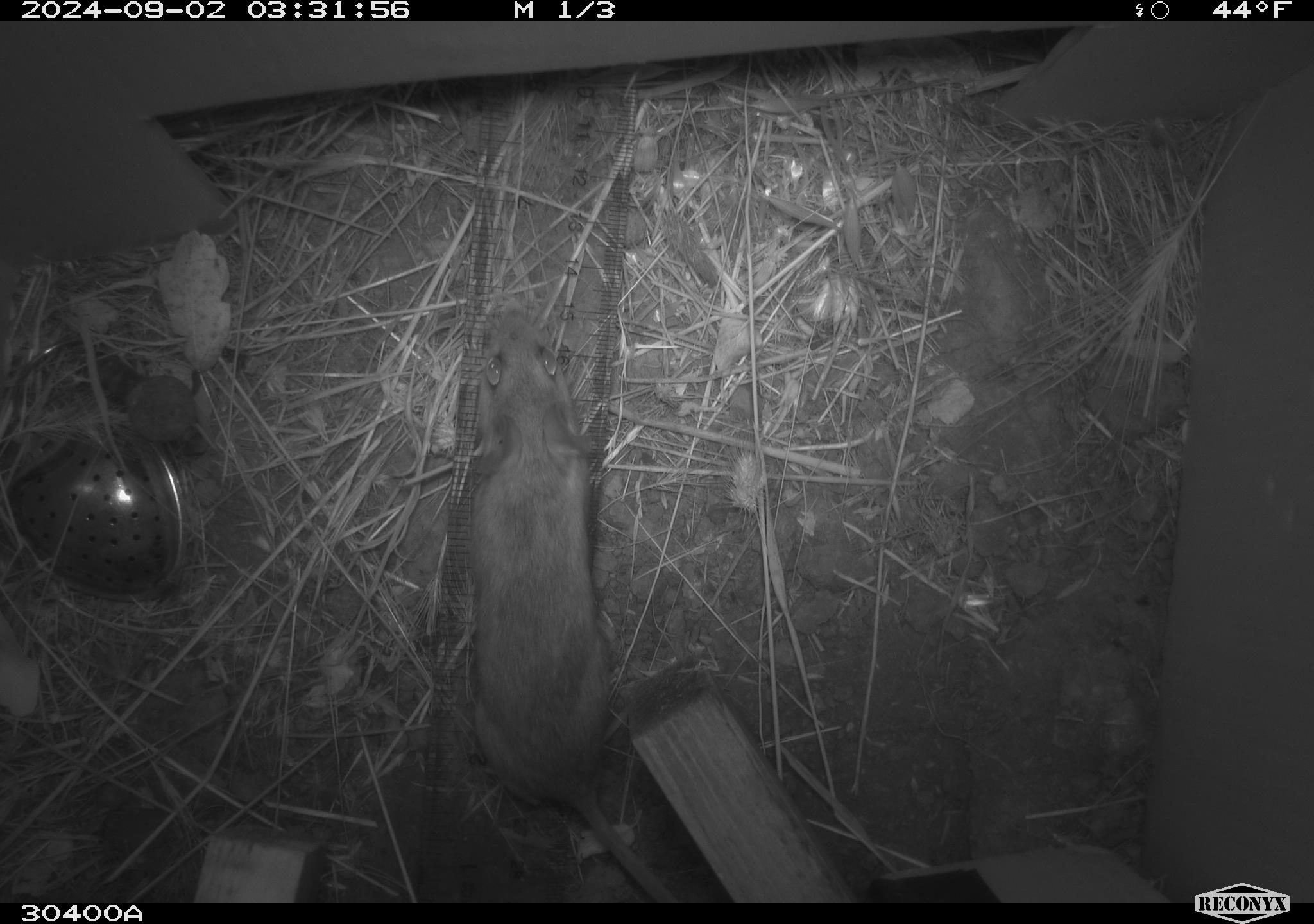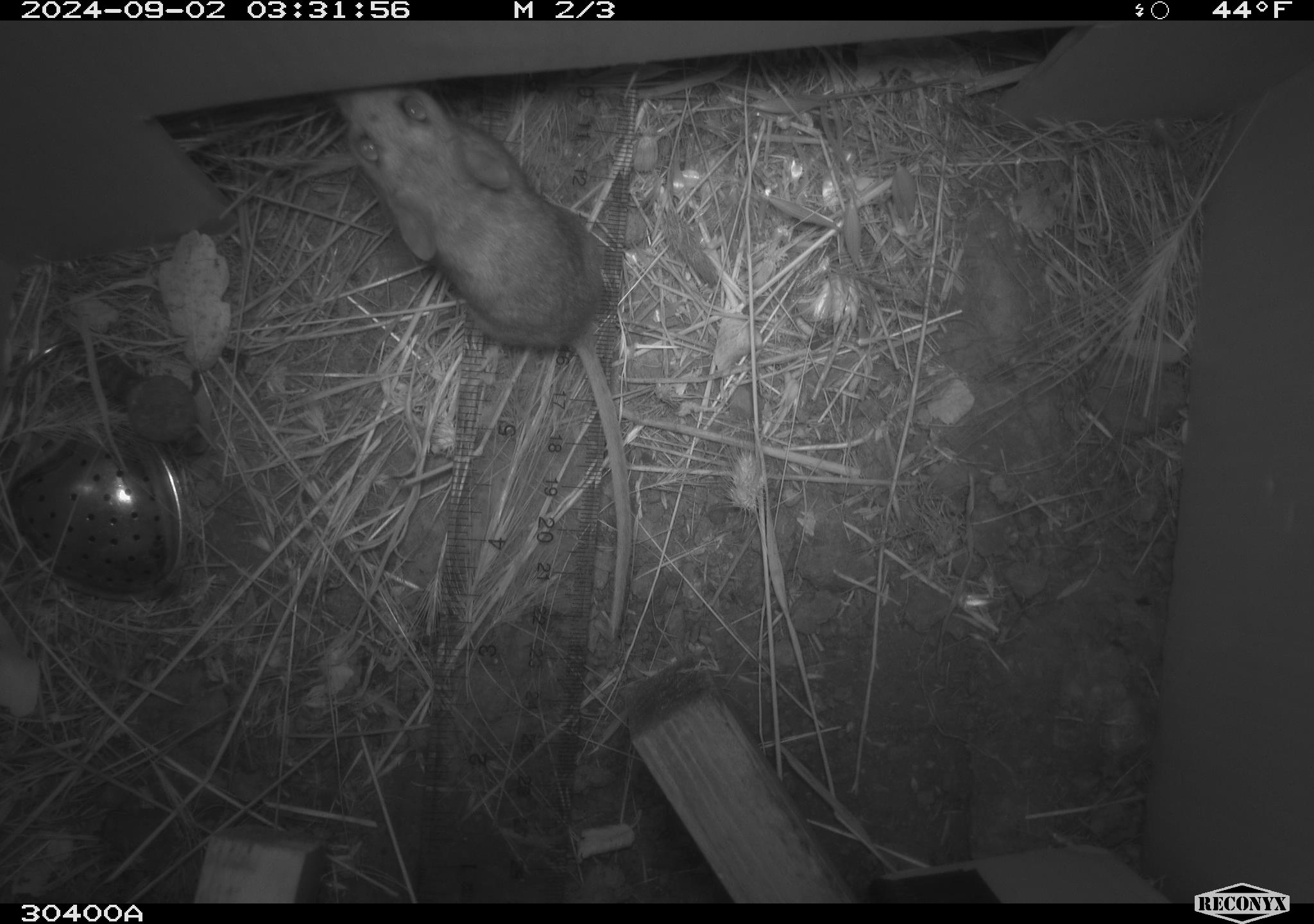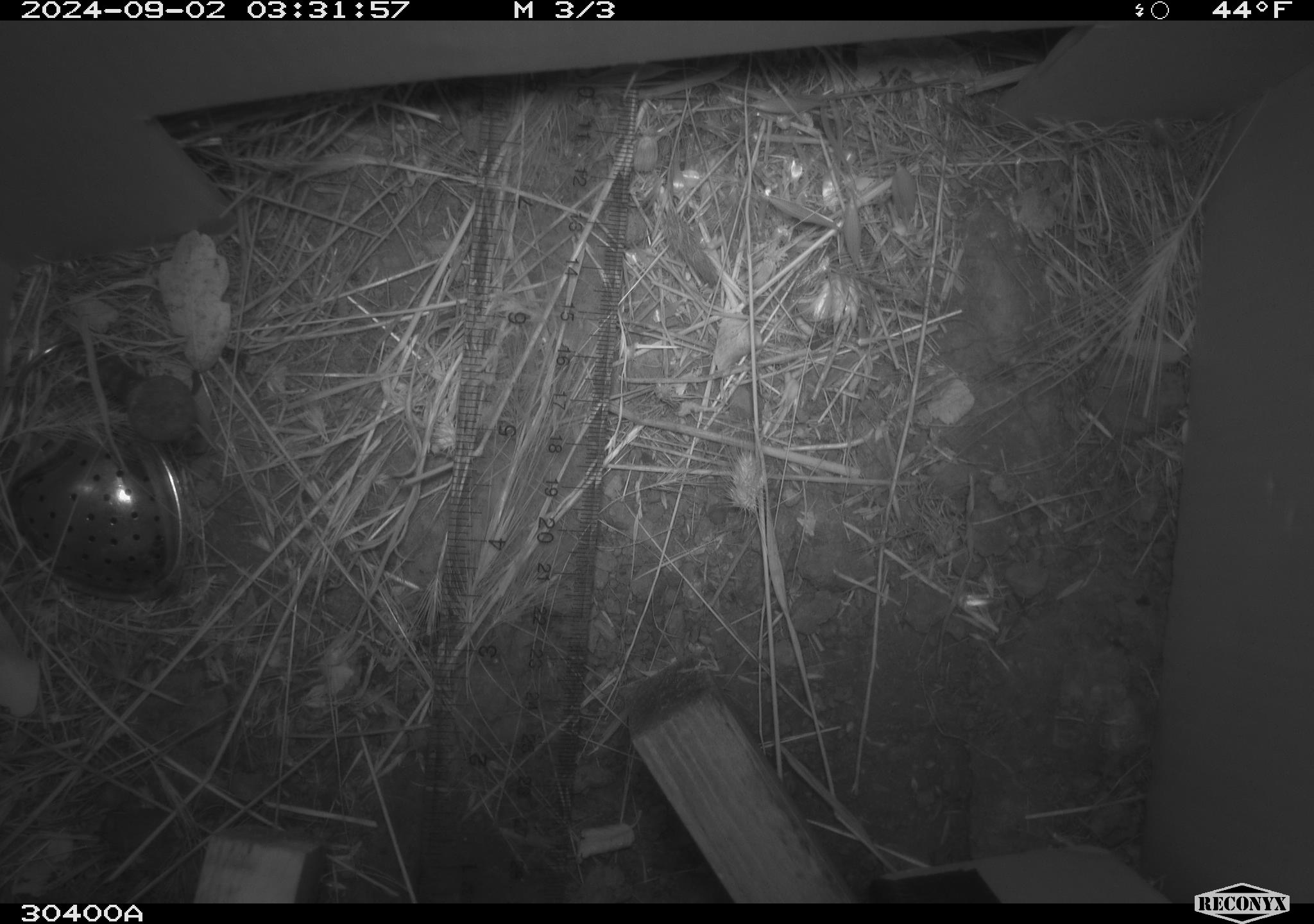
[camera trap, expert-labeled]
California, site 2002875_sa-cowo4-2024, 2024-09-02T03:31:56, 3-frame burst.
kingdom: Animalia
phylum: Chordata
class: Mammalia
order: Rodentia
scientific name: Rodentia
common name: rodent